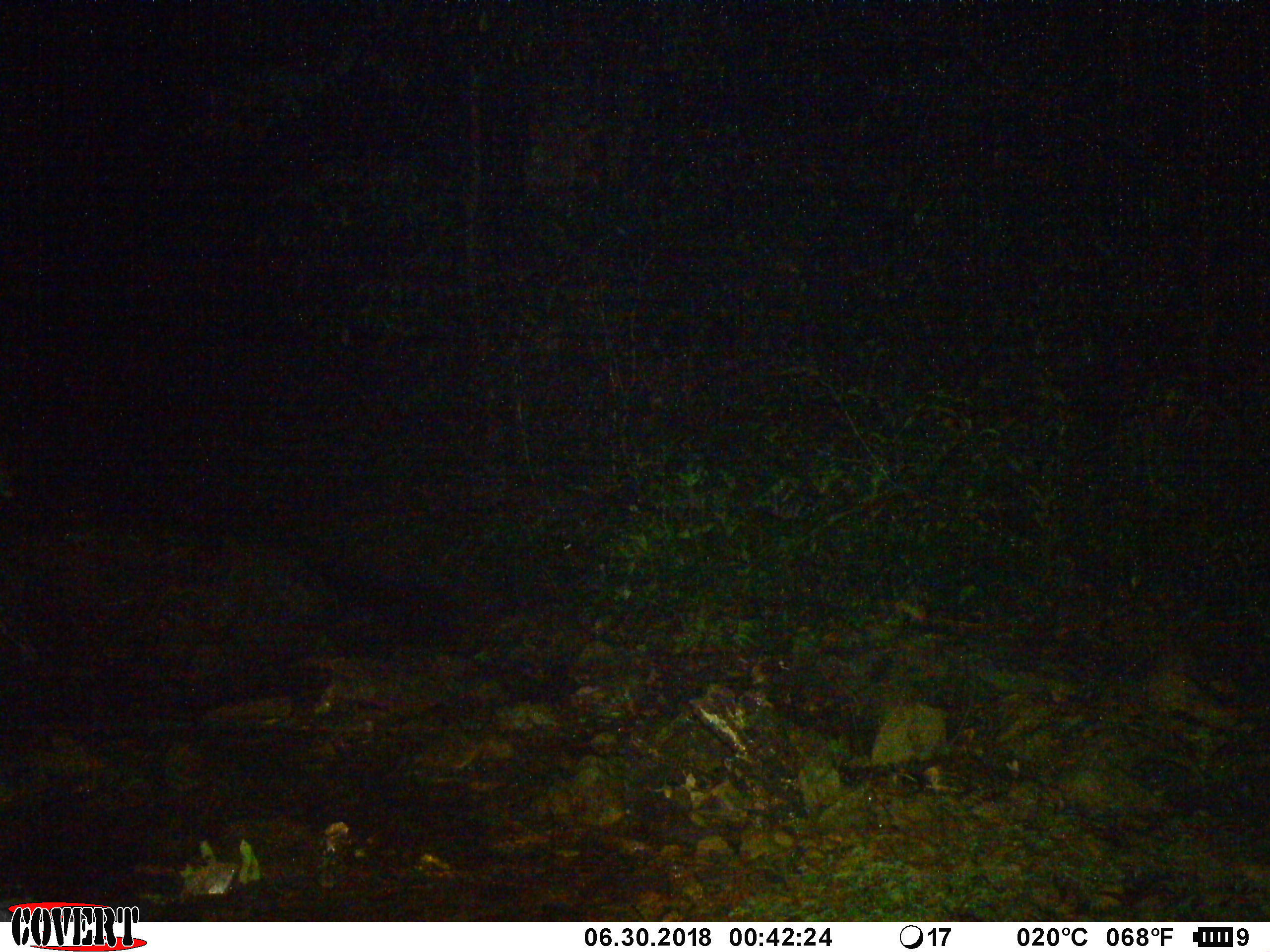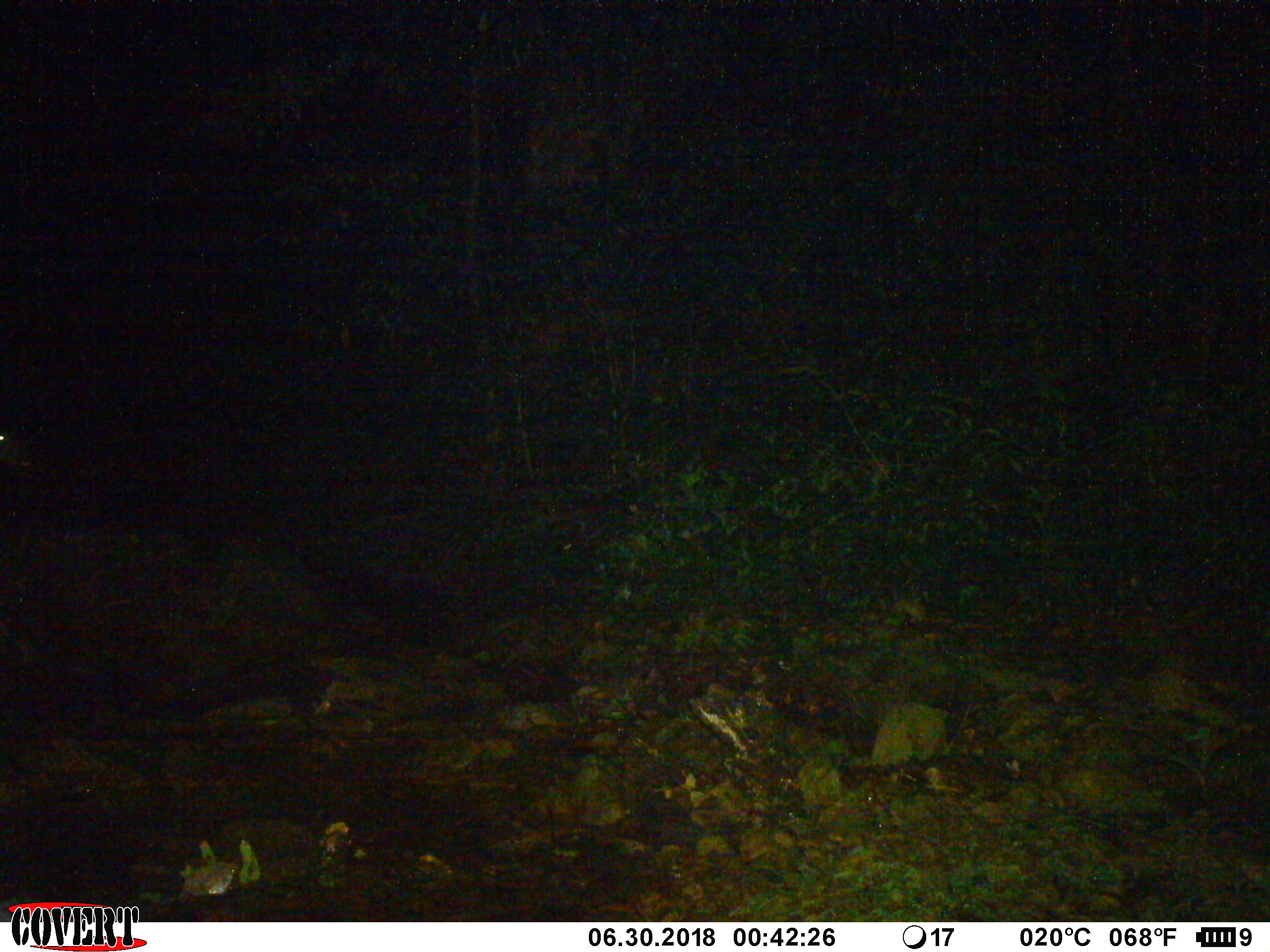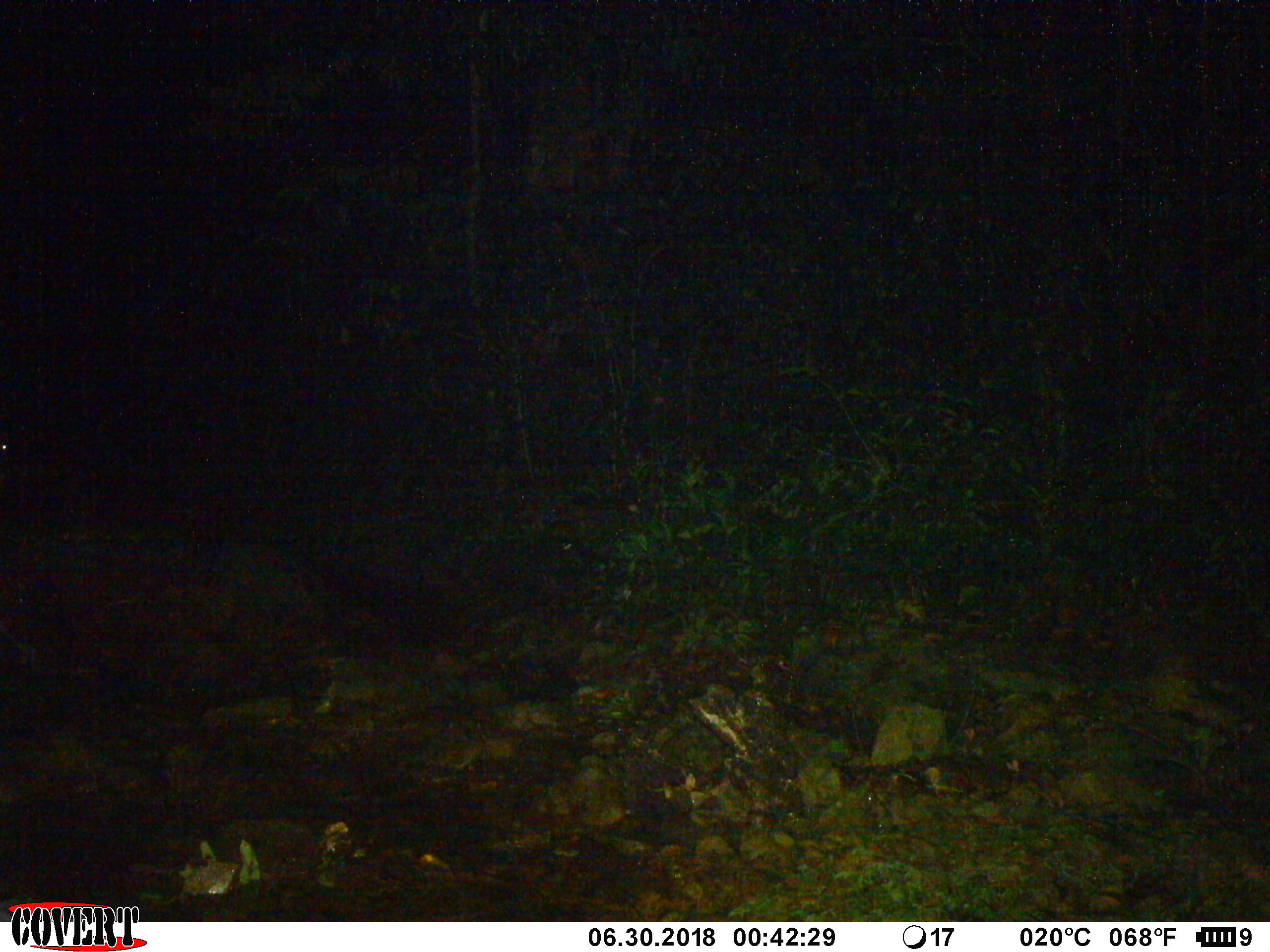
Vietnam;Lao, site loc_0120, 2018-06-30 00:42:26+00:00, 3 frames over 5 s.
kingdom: Animalia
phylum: Chordata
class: Mammalia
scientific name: Mammalia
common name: mammal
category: unidentified mammal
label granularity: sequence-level